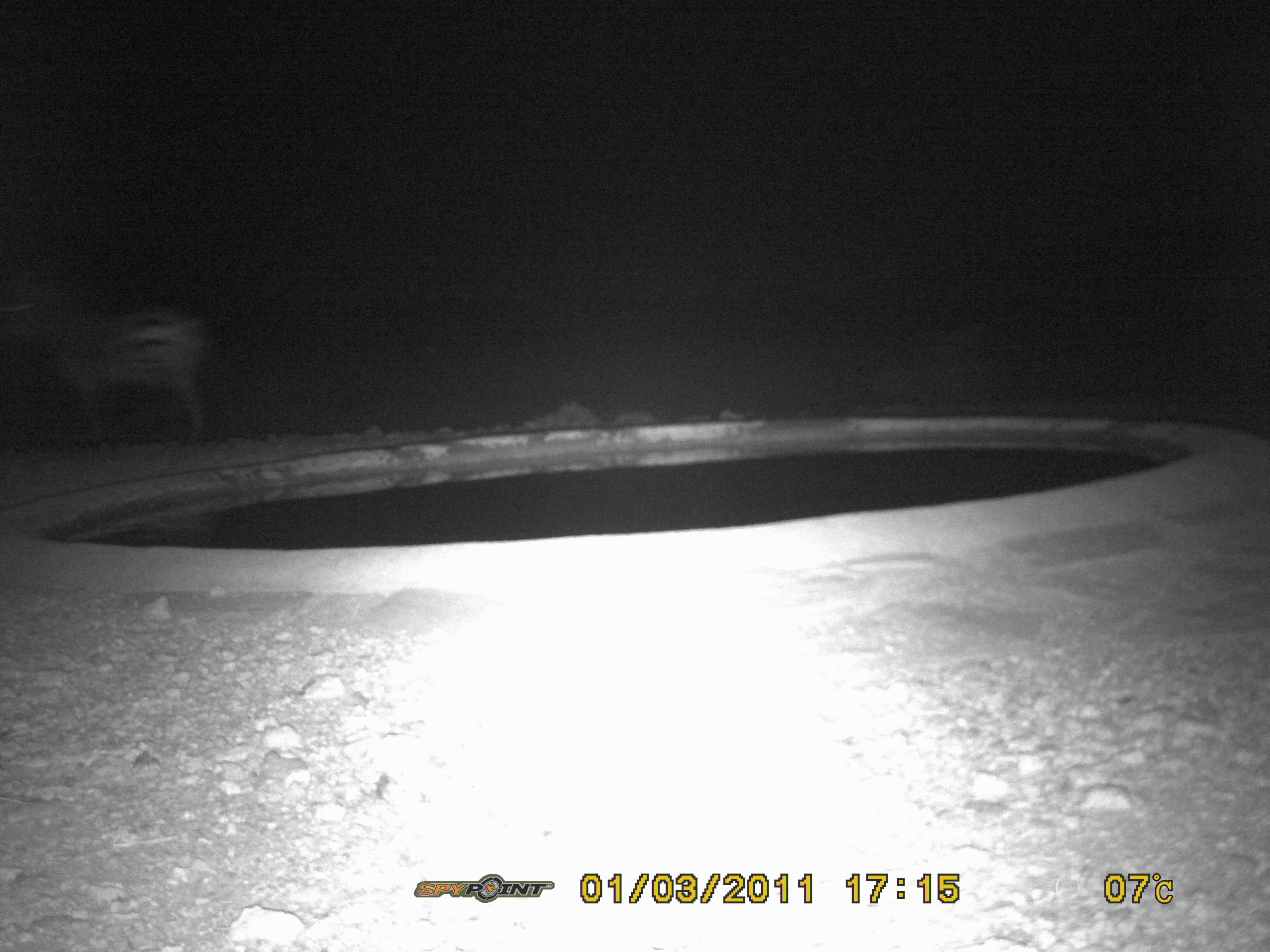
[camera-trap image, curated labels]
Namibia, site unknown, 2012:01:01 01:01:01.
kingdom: Animalia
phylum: Chordata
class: Mammalia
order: Perissodactyla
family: Equidae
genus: Equus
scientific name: Equus zebra hartmannae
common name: hartmann's mountain zebra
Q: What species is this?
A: Equus zebra hartmannae (hartmann's mountain zebra).